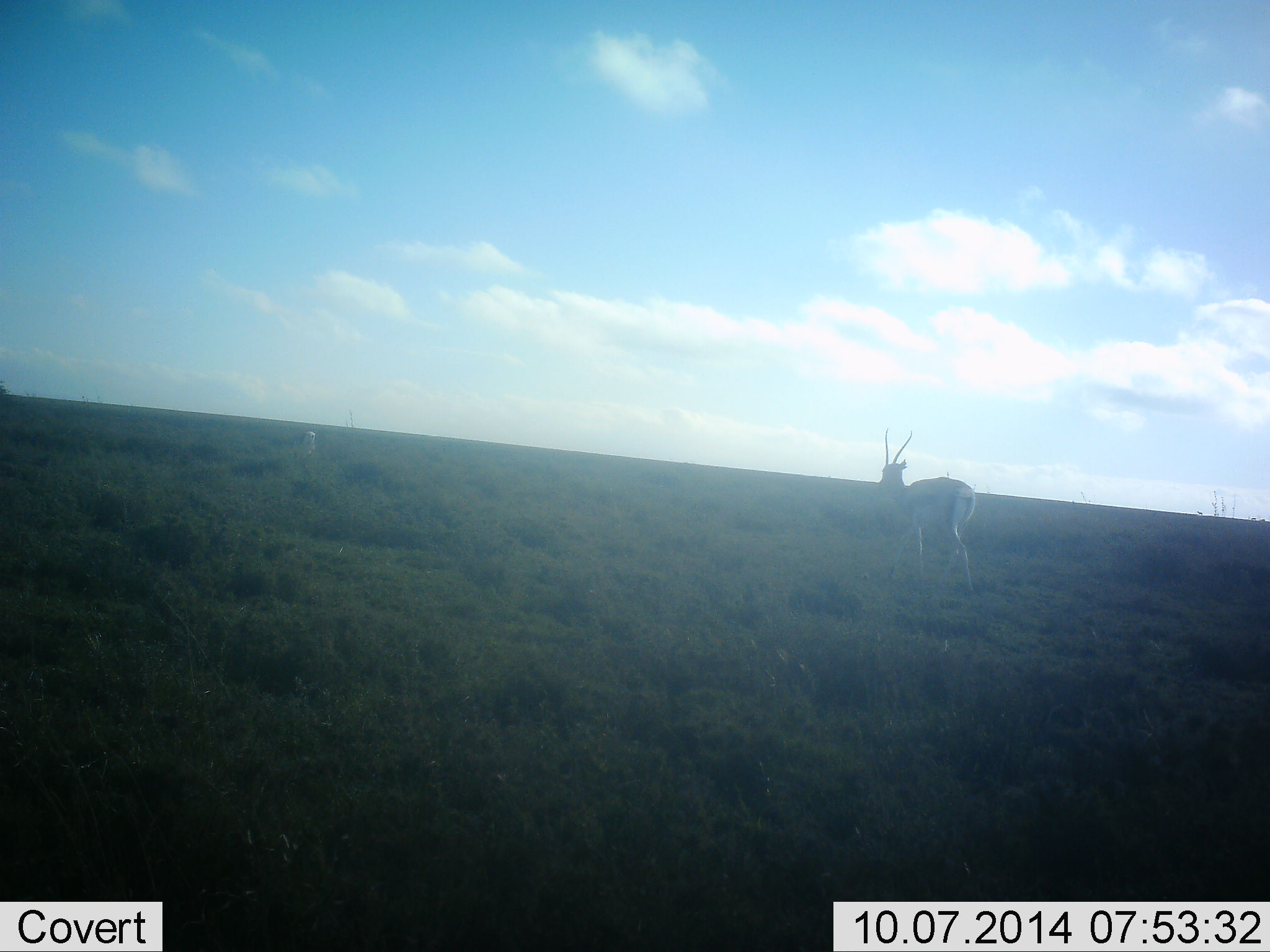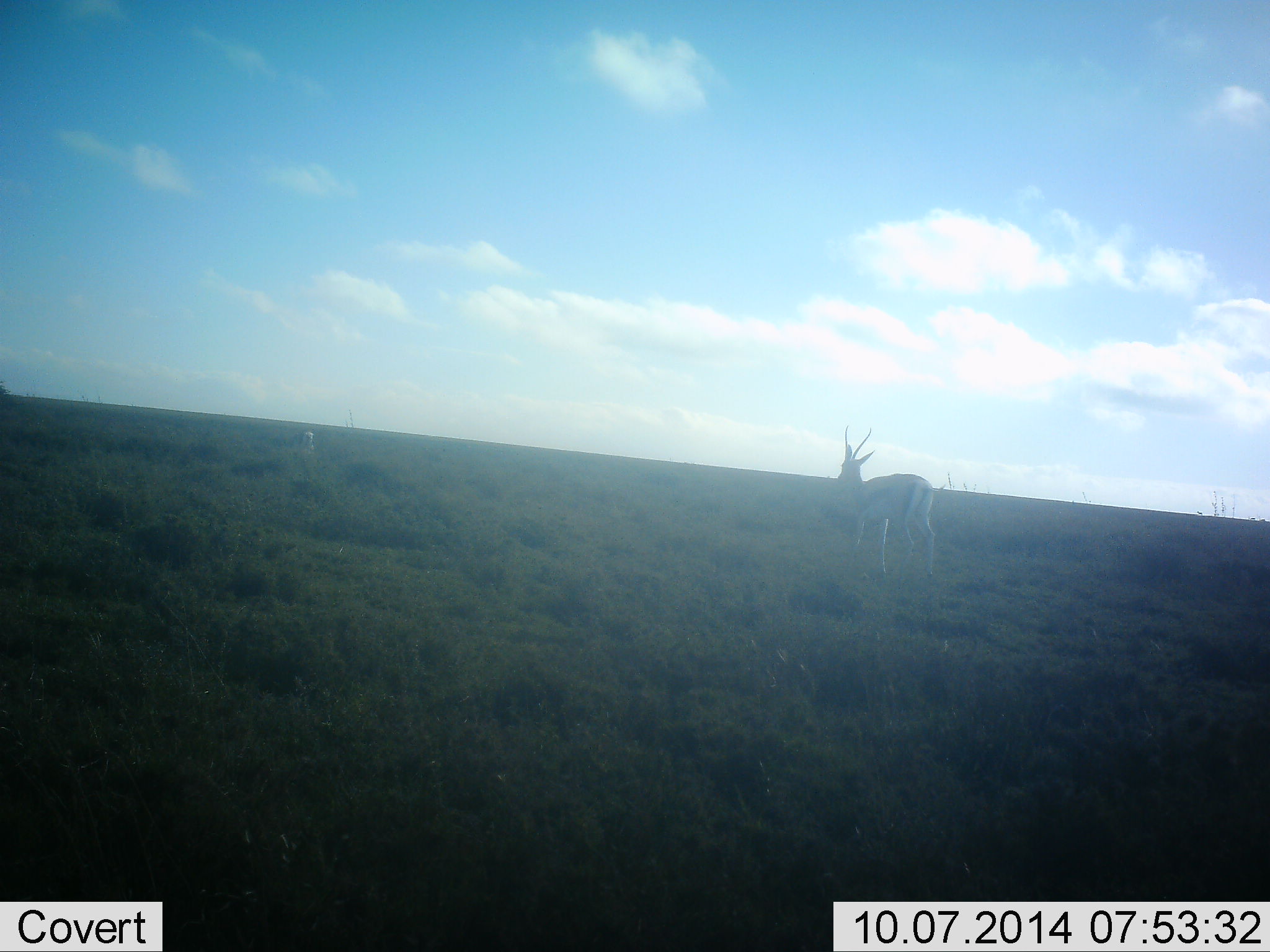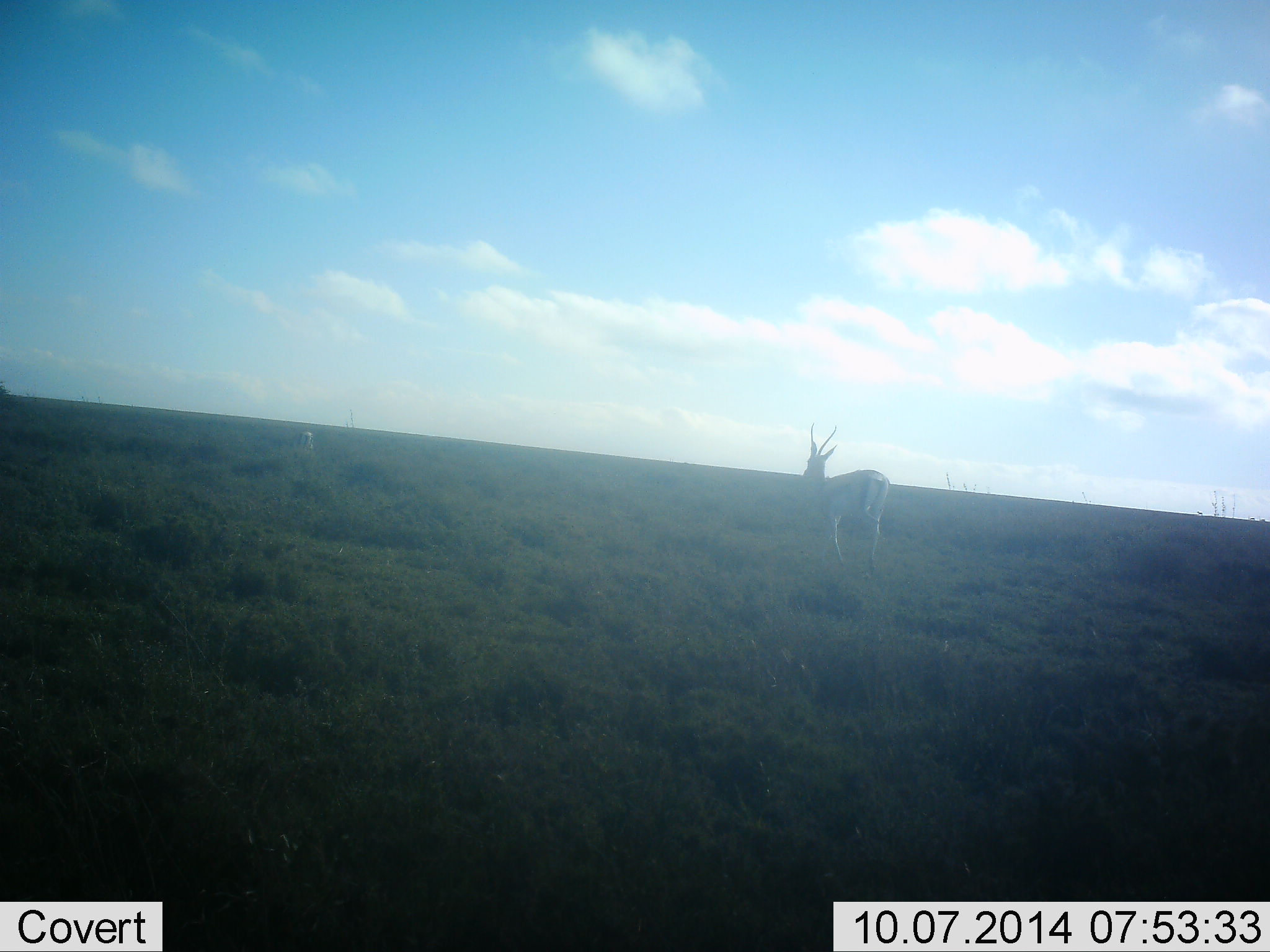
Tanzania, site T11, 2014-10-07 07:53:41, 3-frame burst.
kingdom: Animalia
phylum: Chordata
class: Mammalia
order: Artiodactyla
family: Bovidae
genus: Eudorcas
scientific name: Eudorcas thomsonii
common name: thomson's gazelle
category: gazellethomsons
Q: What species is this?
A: Gazellethomsons (thomson's gazelle) (Eudorcas thomsonii).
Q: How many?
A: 1.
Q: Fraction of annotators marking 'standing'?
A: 20%.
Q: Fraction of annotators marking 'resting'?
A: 0%.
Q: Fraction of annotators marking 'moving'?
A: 80%.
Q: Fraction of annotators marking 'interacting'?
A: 0%.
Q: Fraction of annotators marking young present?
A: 0%.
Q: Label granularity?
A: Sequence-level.